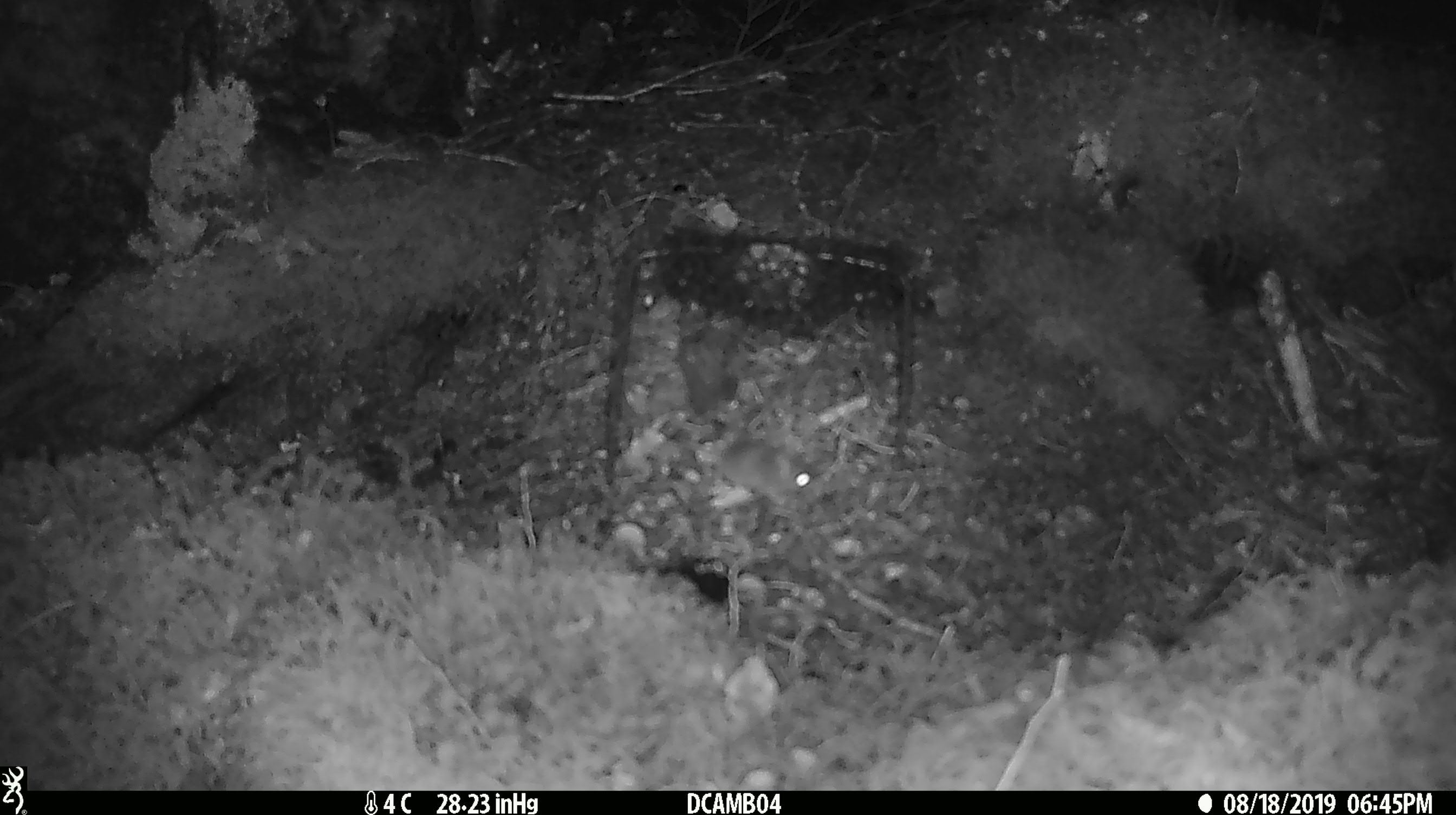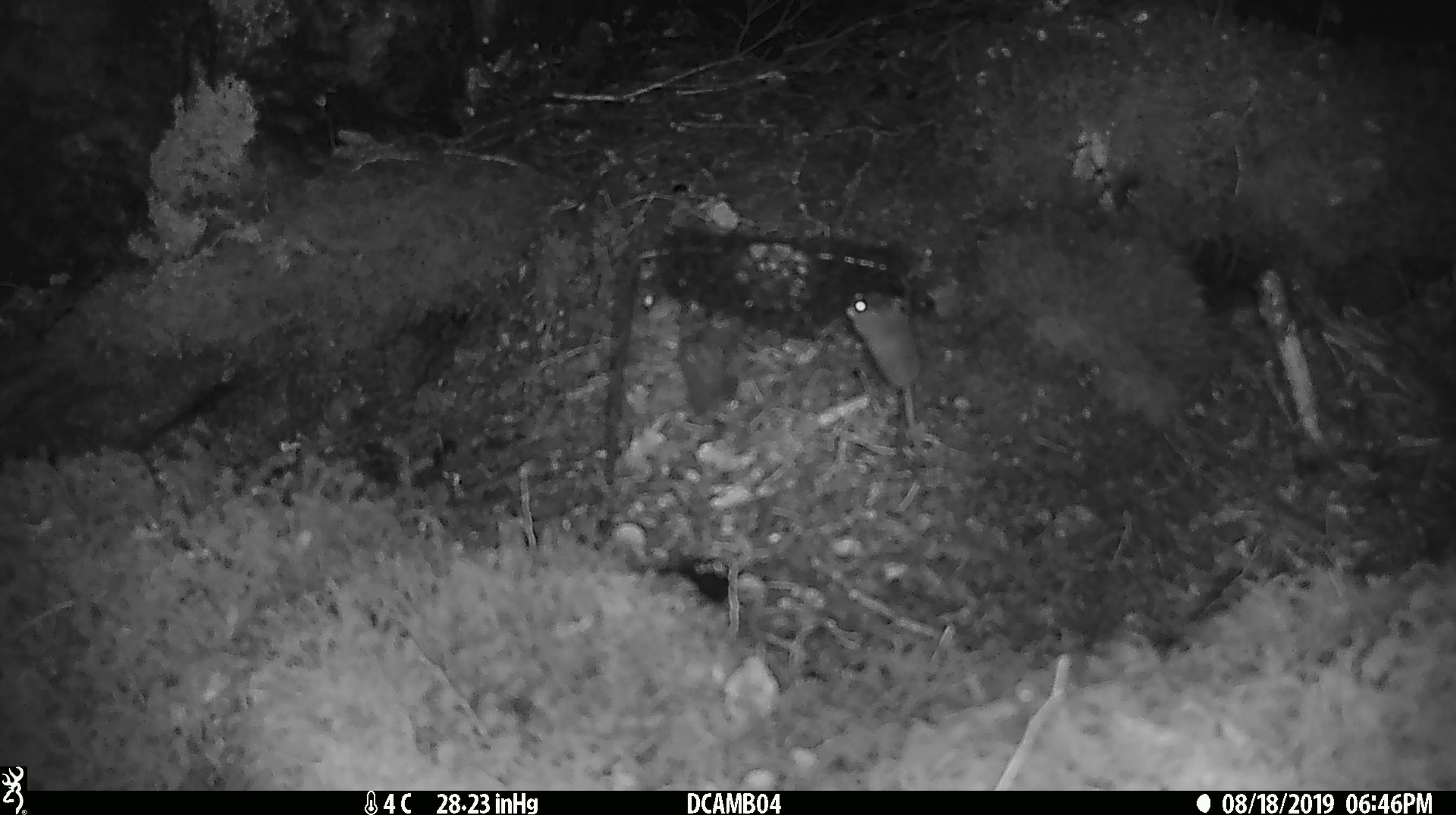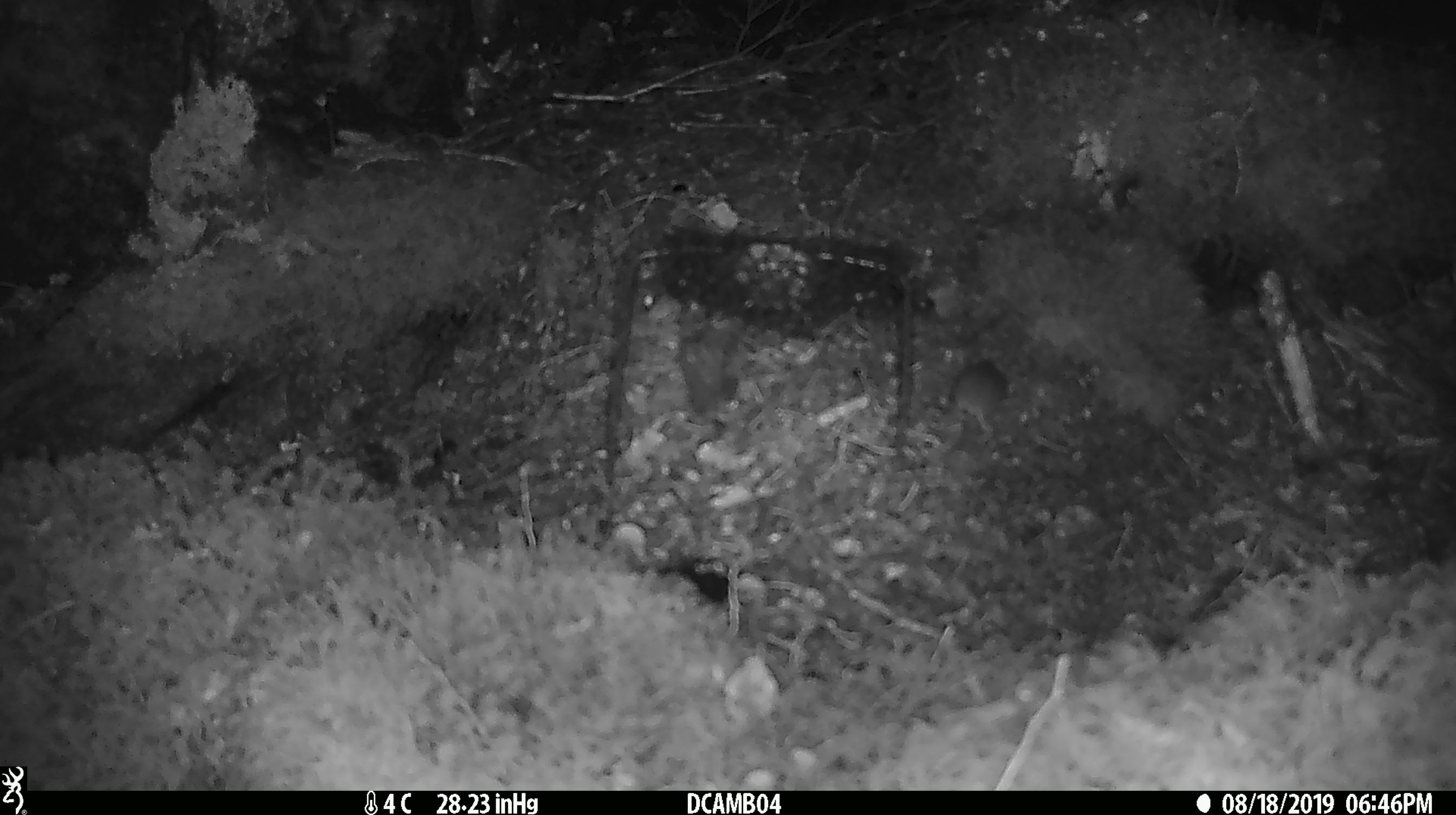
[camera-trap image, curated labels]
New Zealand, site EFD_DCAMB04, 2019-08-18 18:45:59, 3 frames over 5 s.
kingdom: Animalia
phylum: Chordata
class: Mammalia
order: Rodentia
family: Muridae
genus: Mus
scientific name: Mus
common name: mouse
Mouse (Mus).